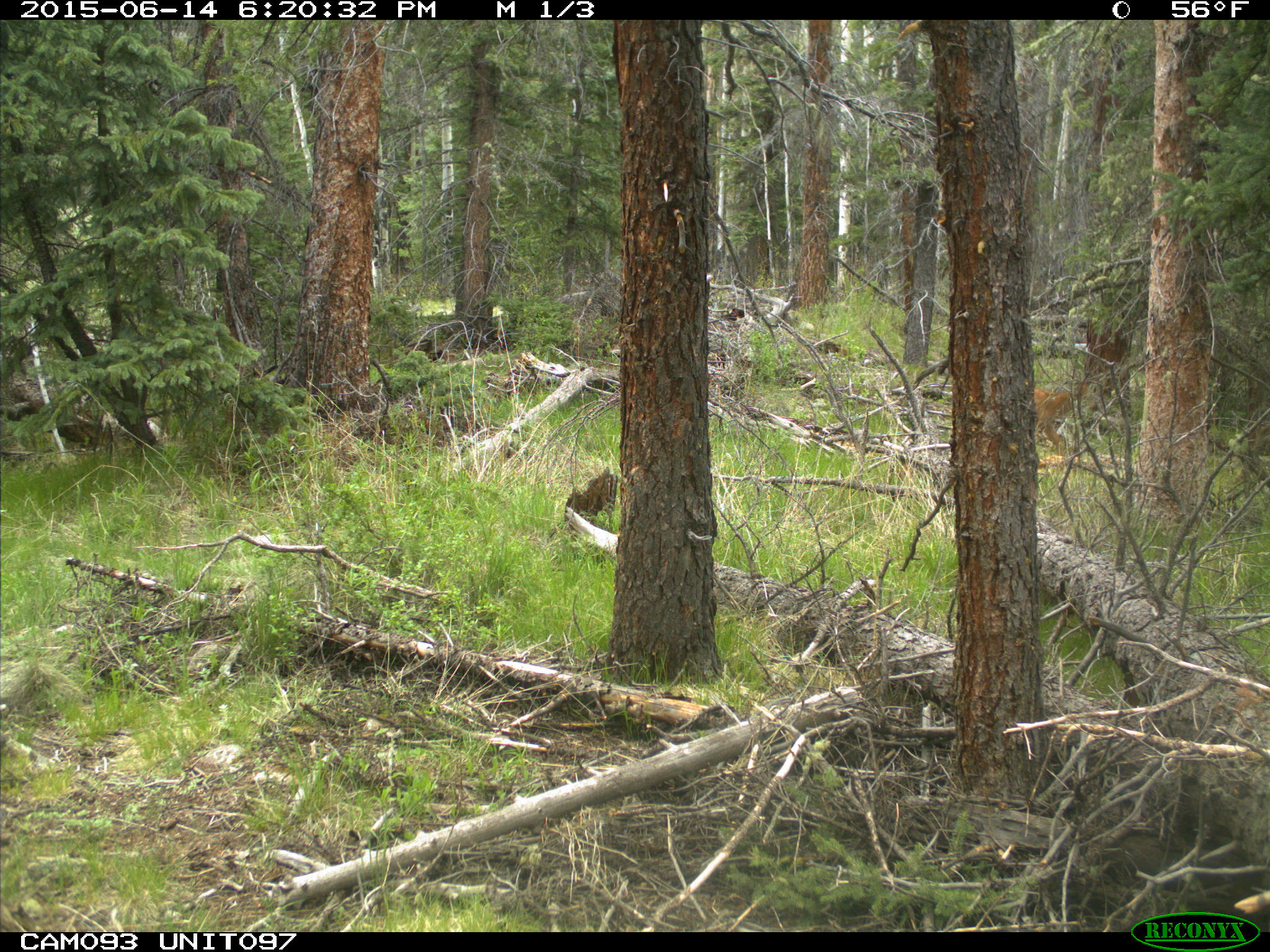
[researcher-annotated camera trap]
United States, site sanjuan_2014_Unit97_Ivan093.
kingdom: Animalia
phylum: Chordata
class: Mammalia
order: Artiodactyla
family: Cervidae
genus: Cervus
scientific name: Cervus elaphus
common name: red deer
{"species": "Cervus elaphus (red deer)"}